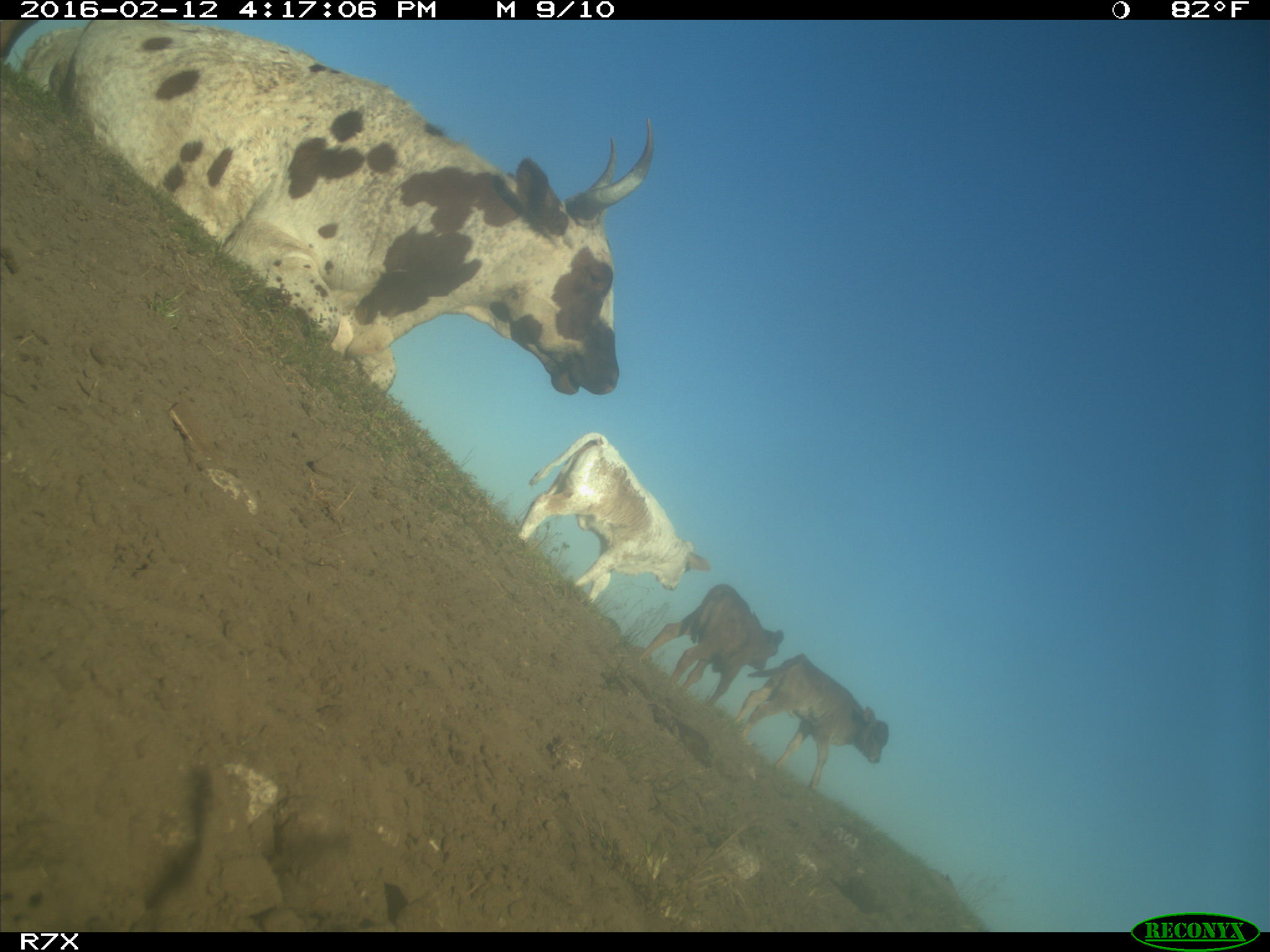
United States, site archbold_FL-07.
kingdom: Animalia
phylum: Chordata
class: Mammalia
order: Artiodactyla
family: Bovidae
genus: Bos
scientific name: Bos taurus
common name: domestic cow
Bos taurus (domestic cow).